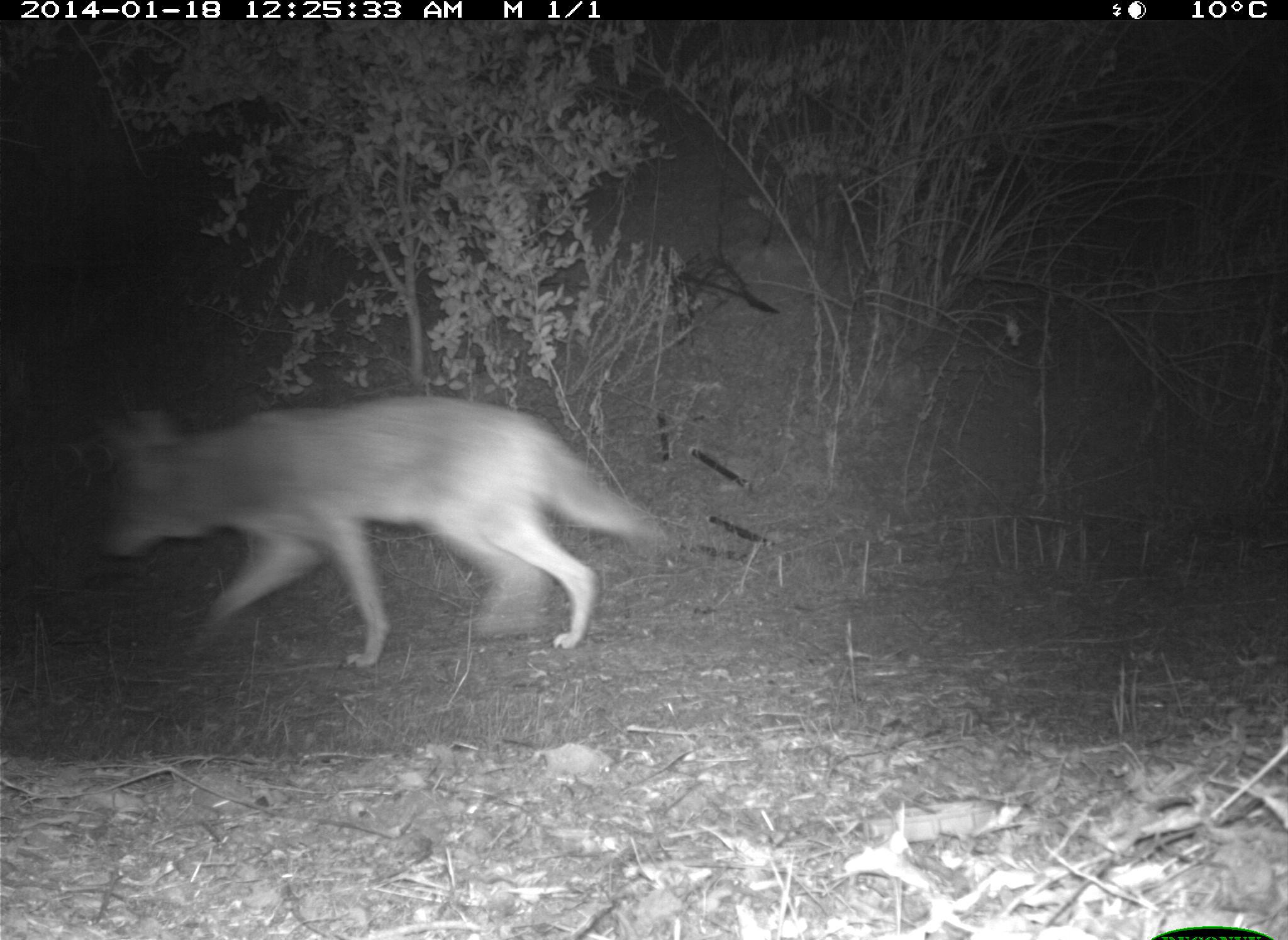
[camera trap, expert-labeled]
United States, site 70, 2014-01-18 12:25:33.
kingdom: Animalia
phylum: Chordata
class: Mammalia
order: Carnivora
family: Canidae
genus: Canis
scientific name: Canis latrans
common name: coyote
Coyote (Canis latrans).